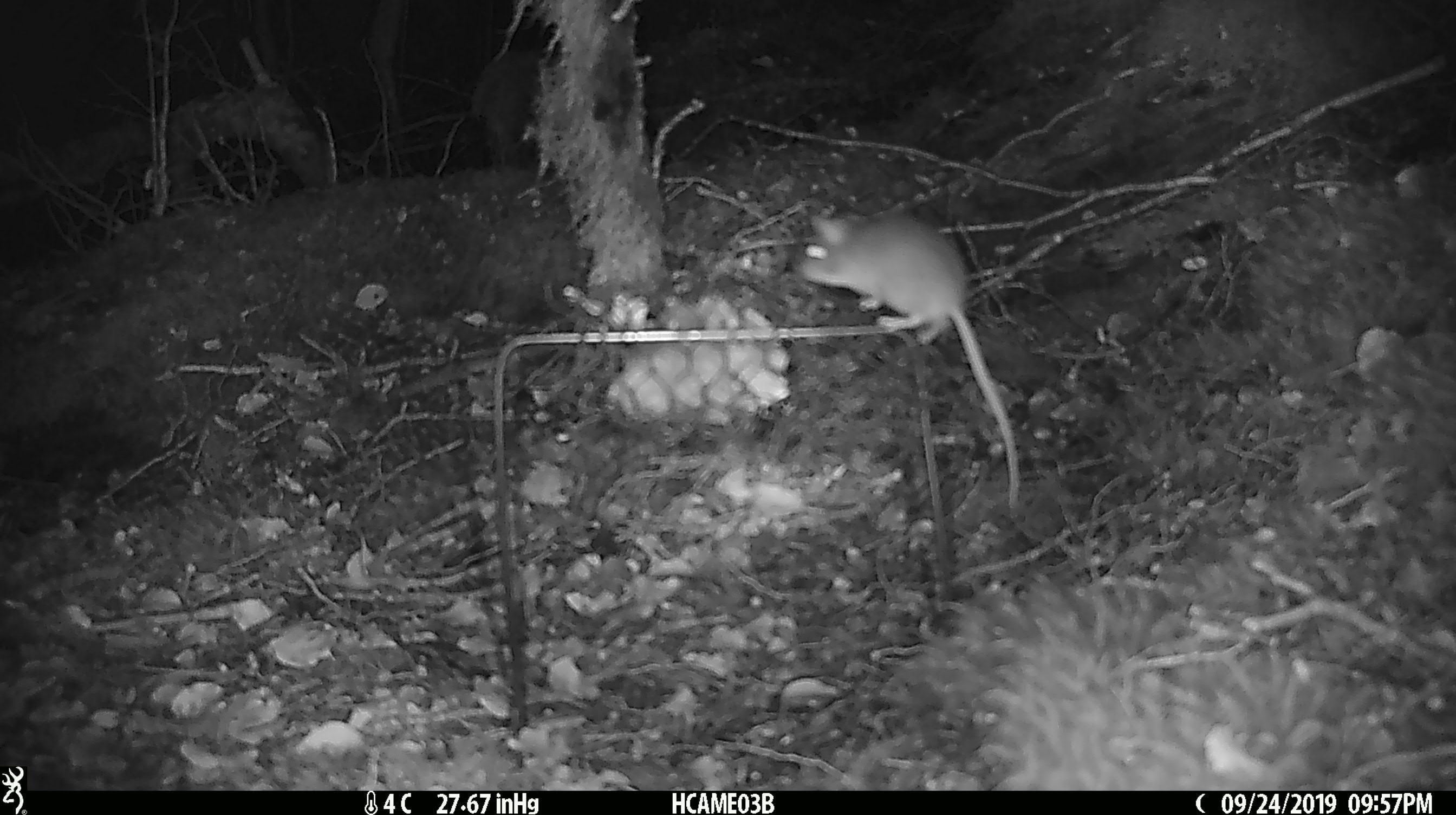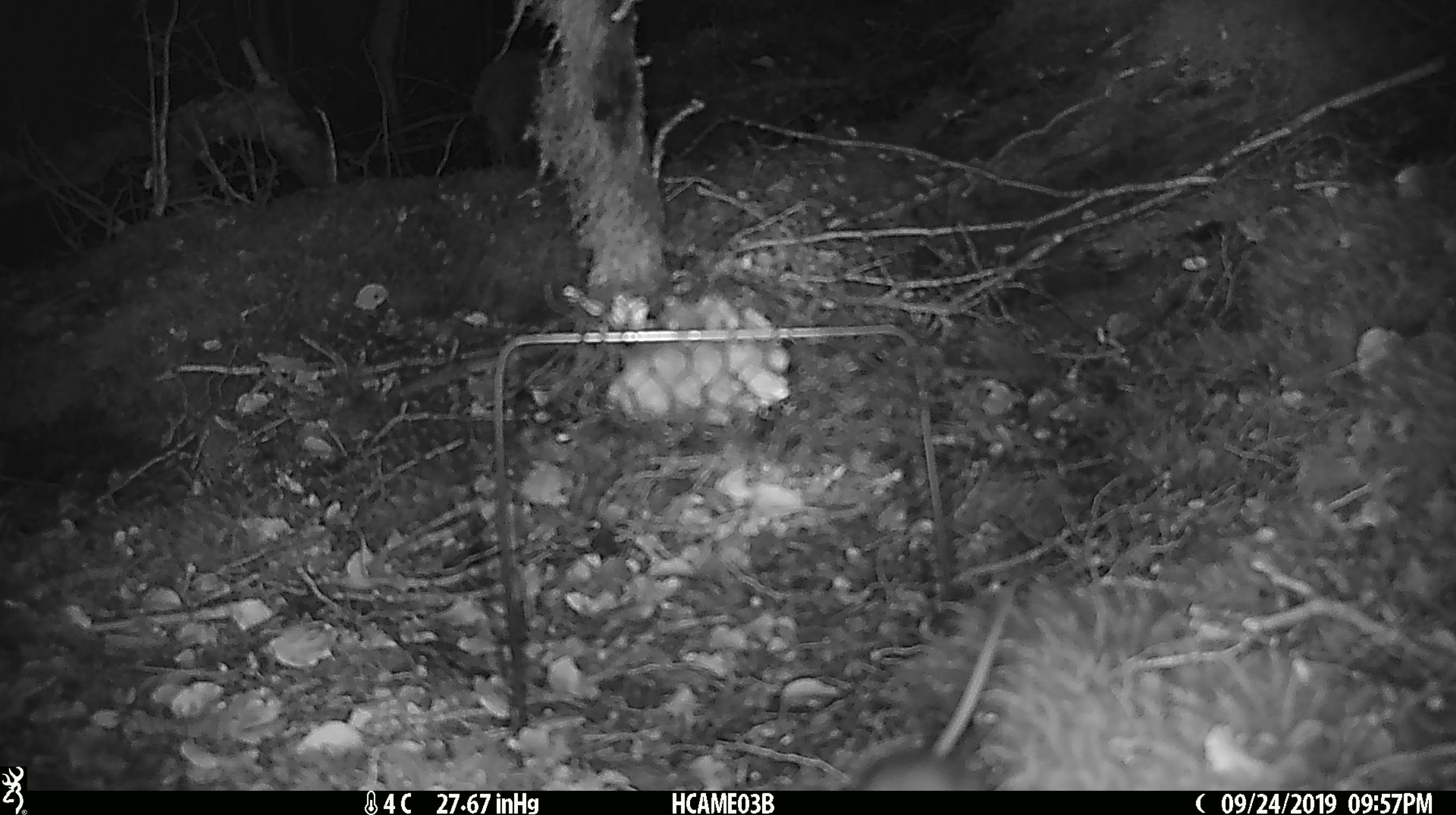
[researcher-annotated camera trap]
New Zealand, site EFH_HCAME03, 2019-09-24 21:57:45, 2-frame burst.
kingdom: Animalia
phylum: Chordata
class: Mammalia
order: Rodentia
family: Muridae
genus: Mus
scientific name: Mus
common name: mouse